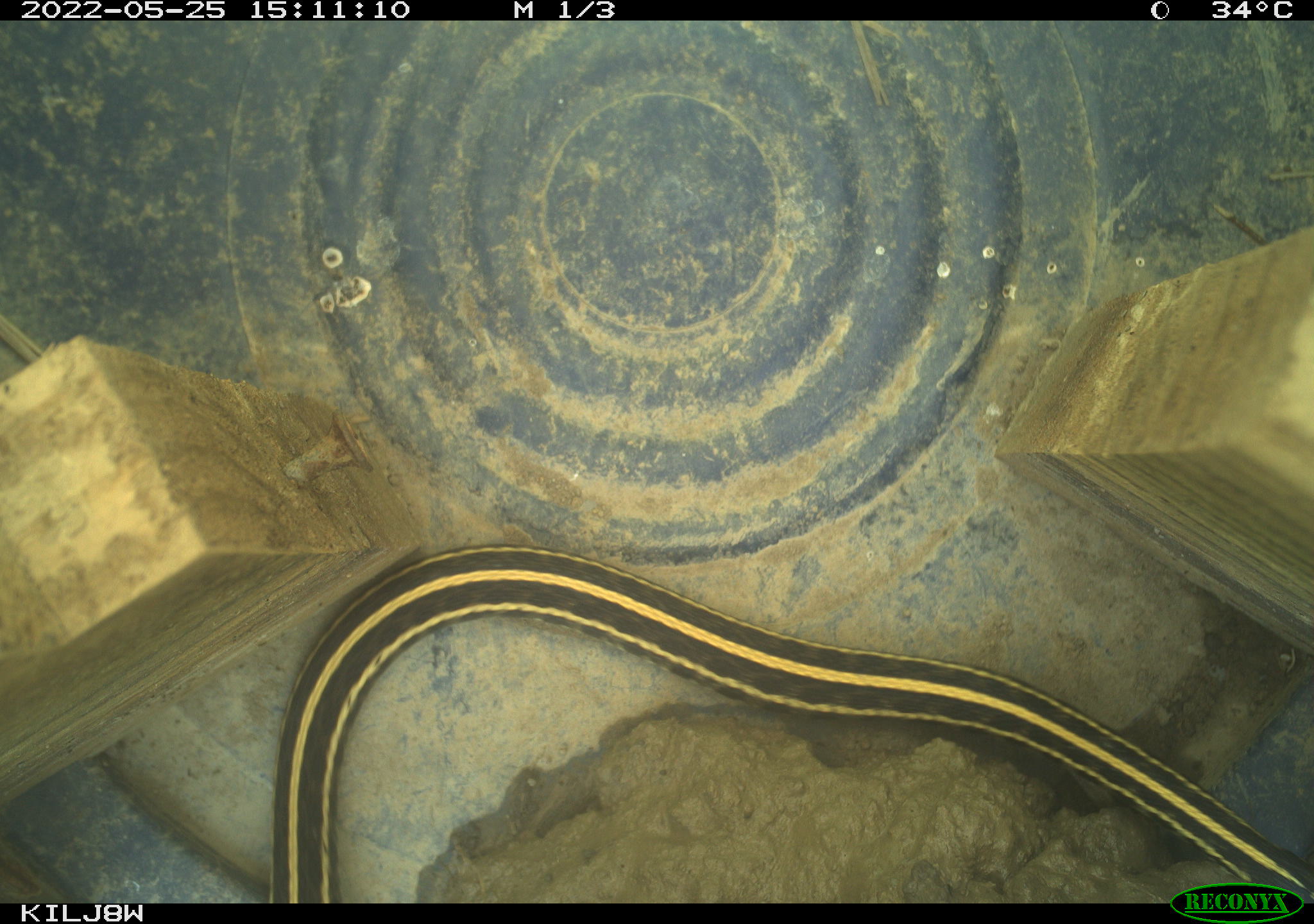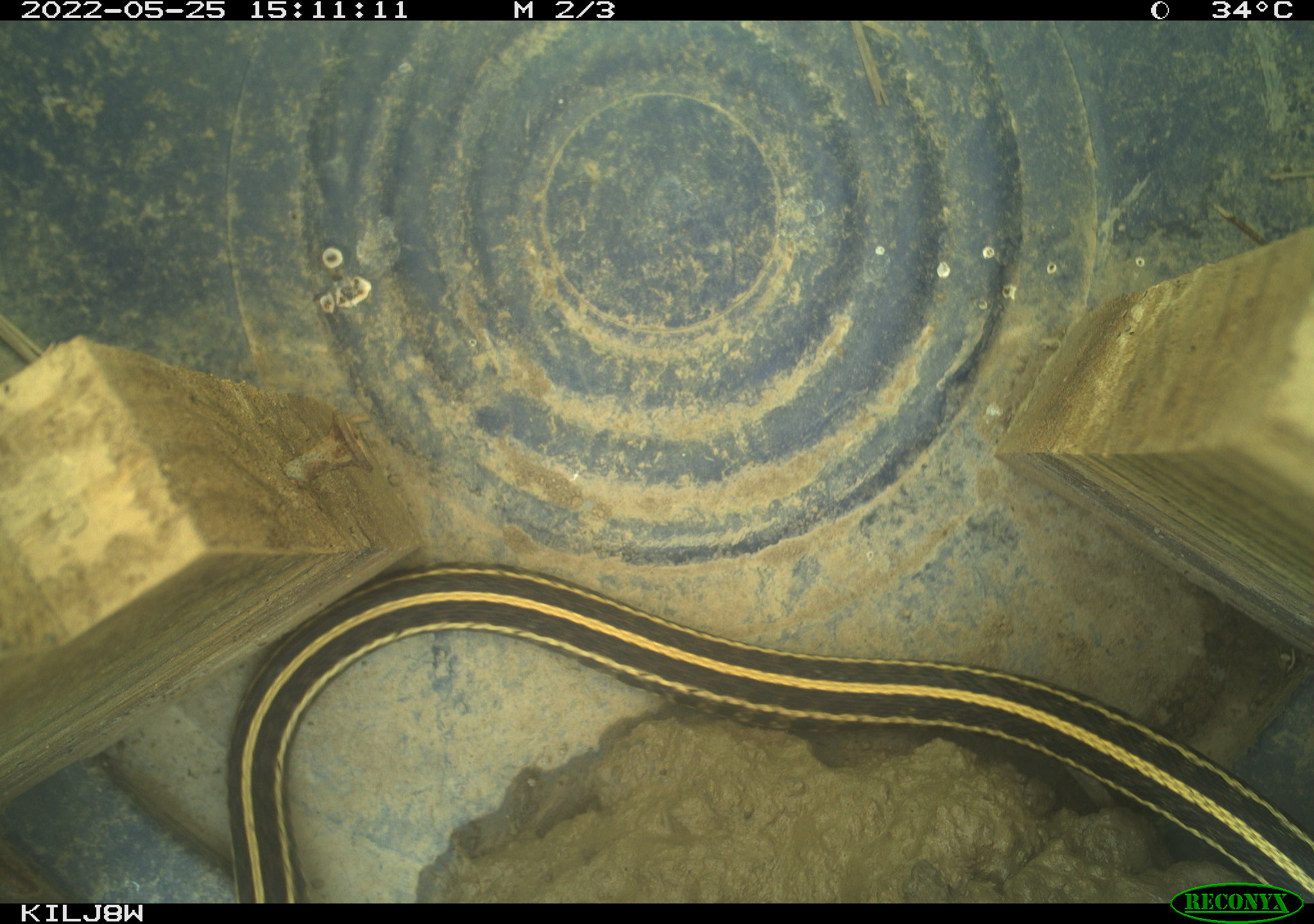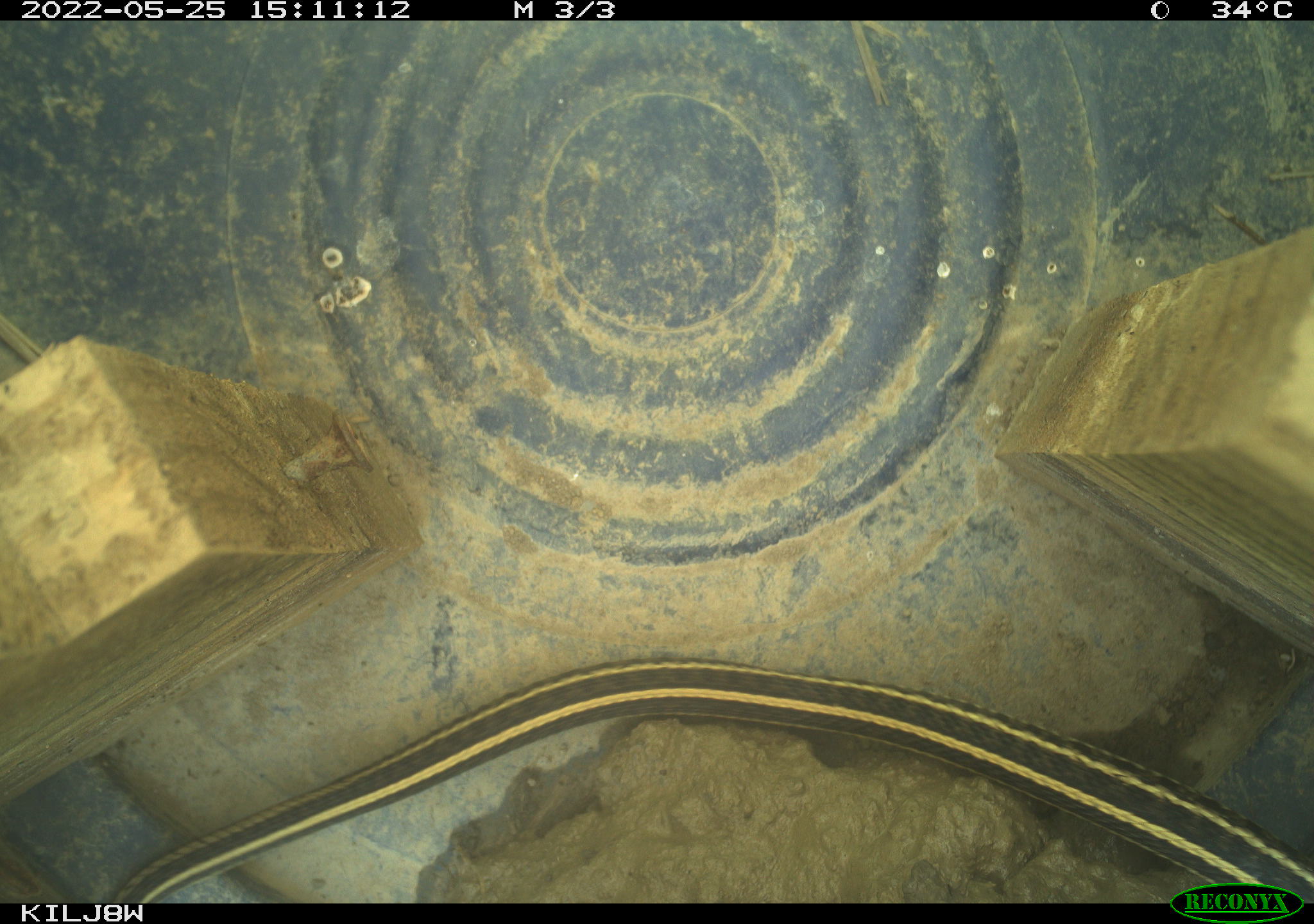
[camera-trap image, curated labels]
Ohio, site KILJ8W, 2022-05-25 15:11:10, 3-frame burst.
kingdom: Animalia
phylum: Chordata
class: Reptilia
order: Squamata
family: Colubridae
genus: Thamnophis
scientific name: Thamnophis sirtalis sirtalis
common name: eastern gartersnake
Eastern gartersnake (Thamnophis sirtalis sirtalis).